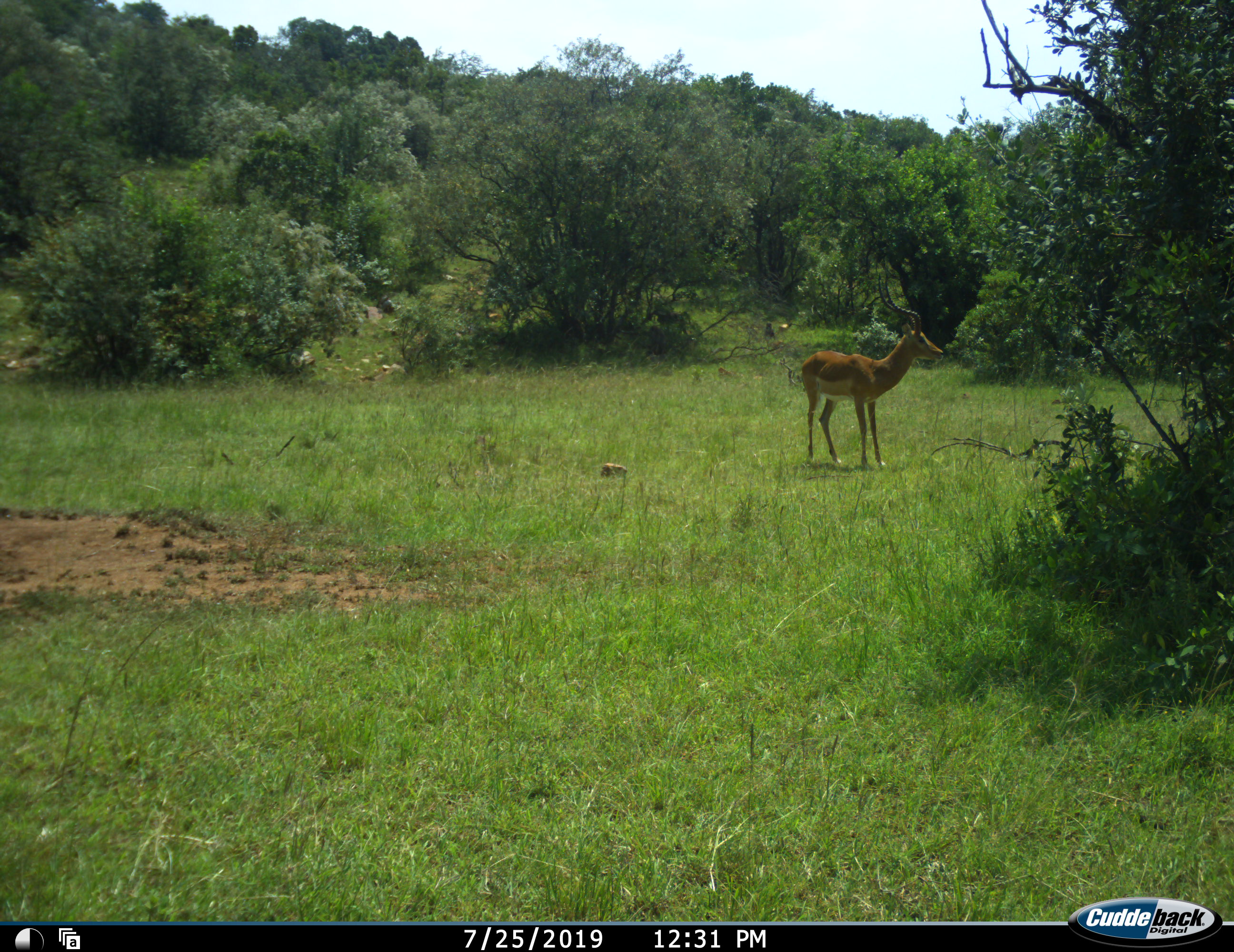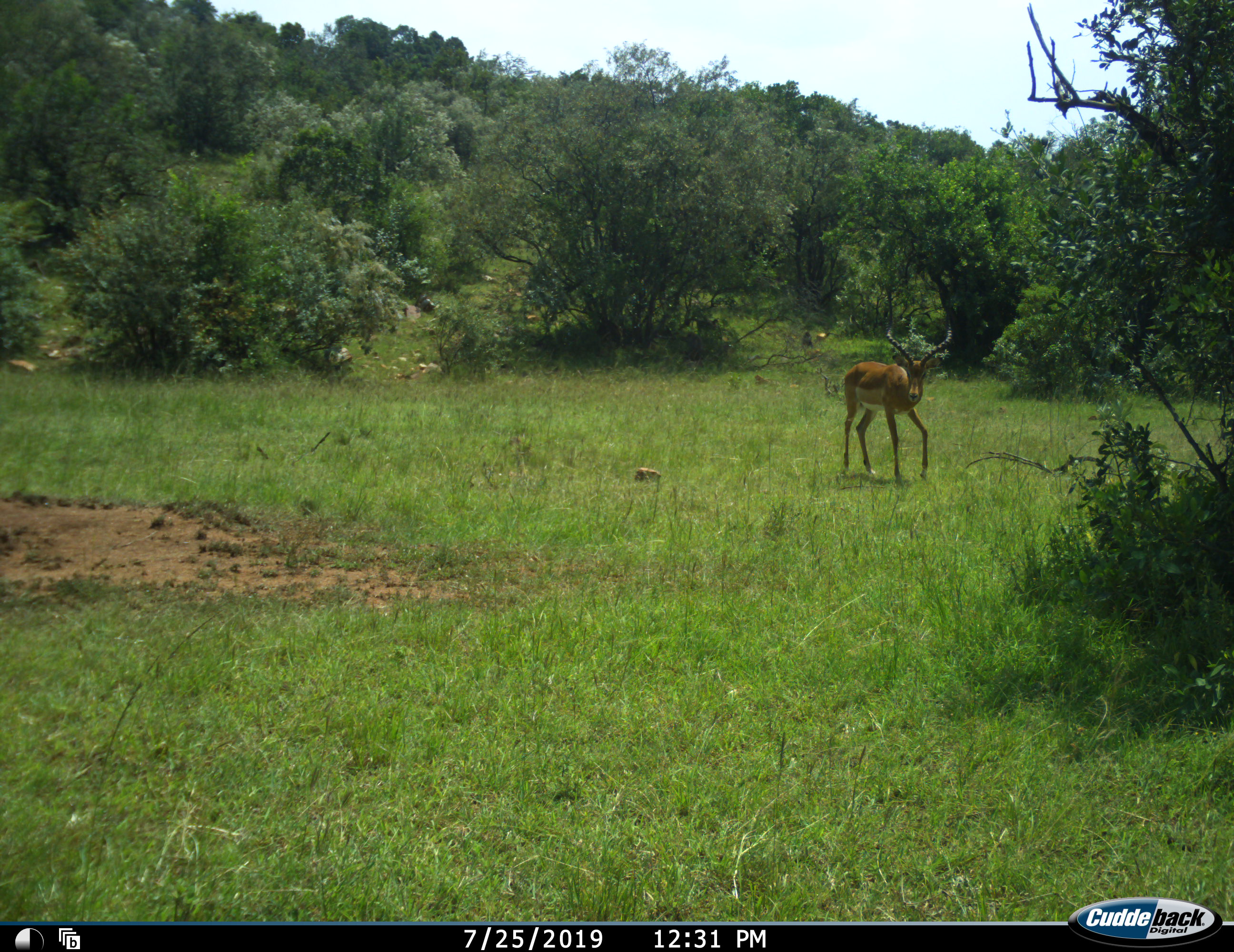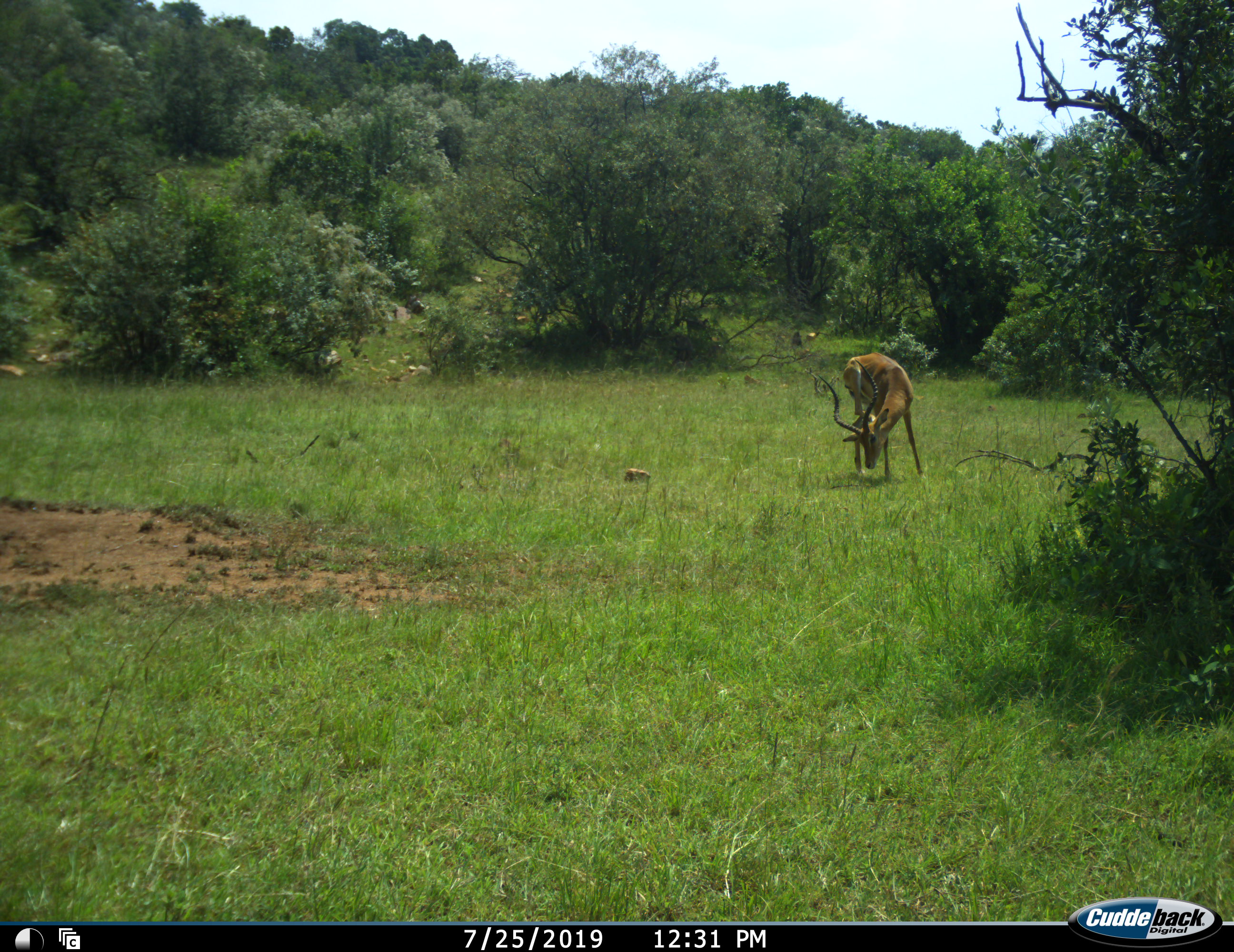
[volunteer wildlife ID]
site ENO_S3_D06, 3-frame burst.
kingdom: Animalia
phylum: Chordata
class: Mammalia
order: Artiodactyla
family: Bovidae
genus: Aepyceros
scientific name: Aepyceros melampus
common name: impala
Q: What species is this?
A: Impala (Aepyceros melampus).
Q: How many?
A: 1.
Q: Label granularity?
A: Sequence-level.